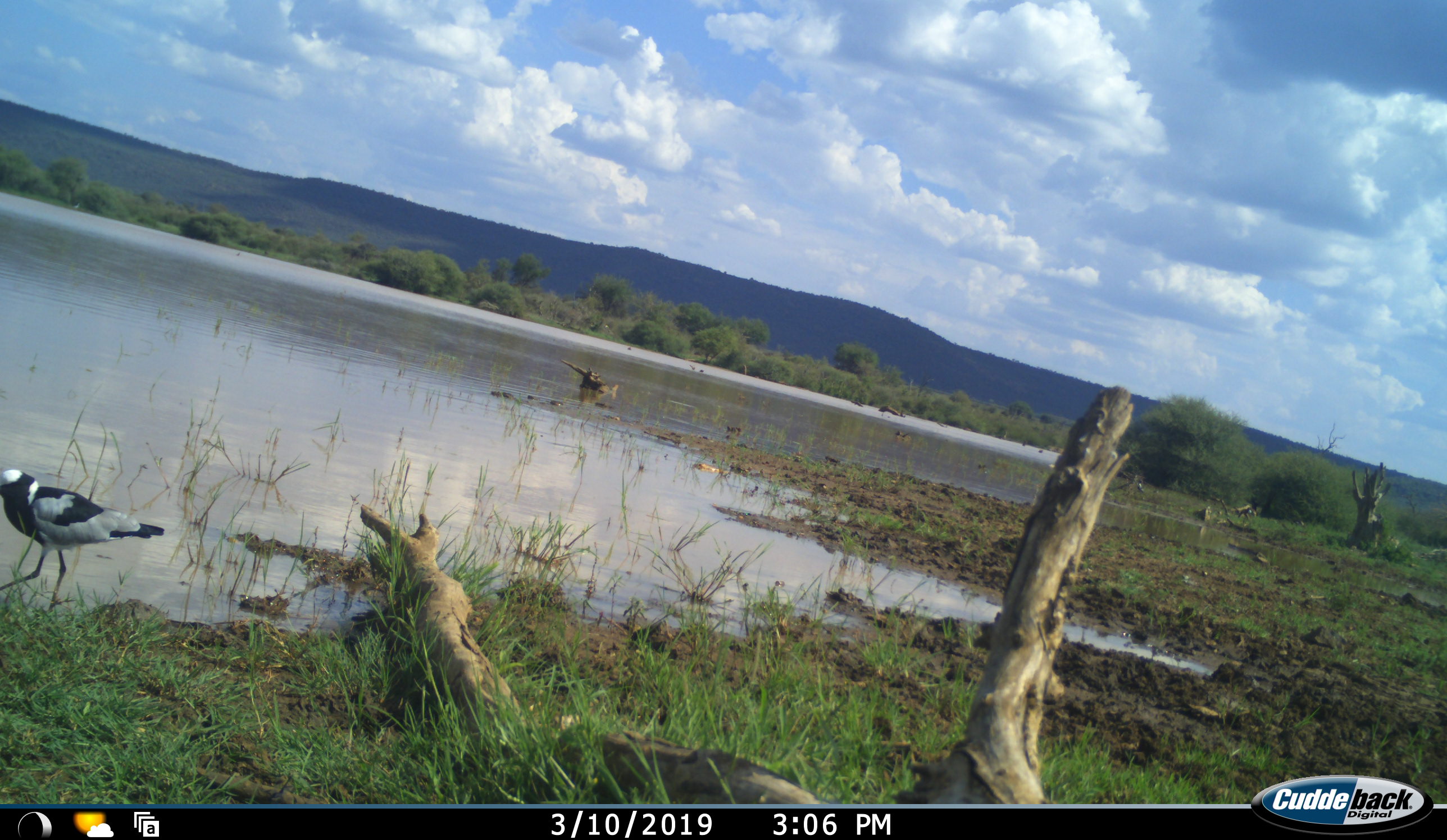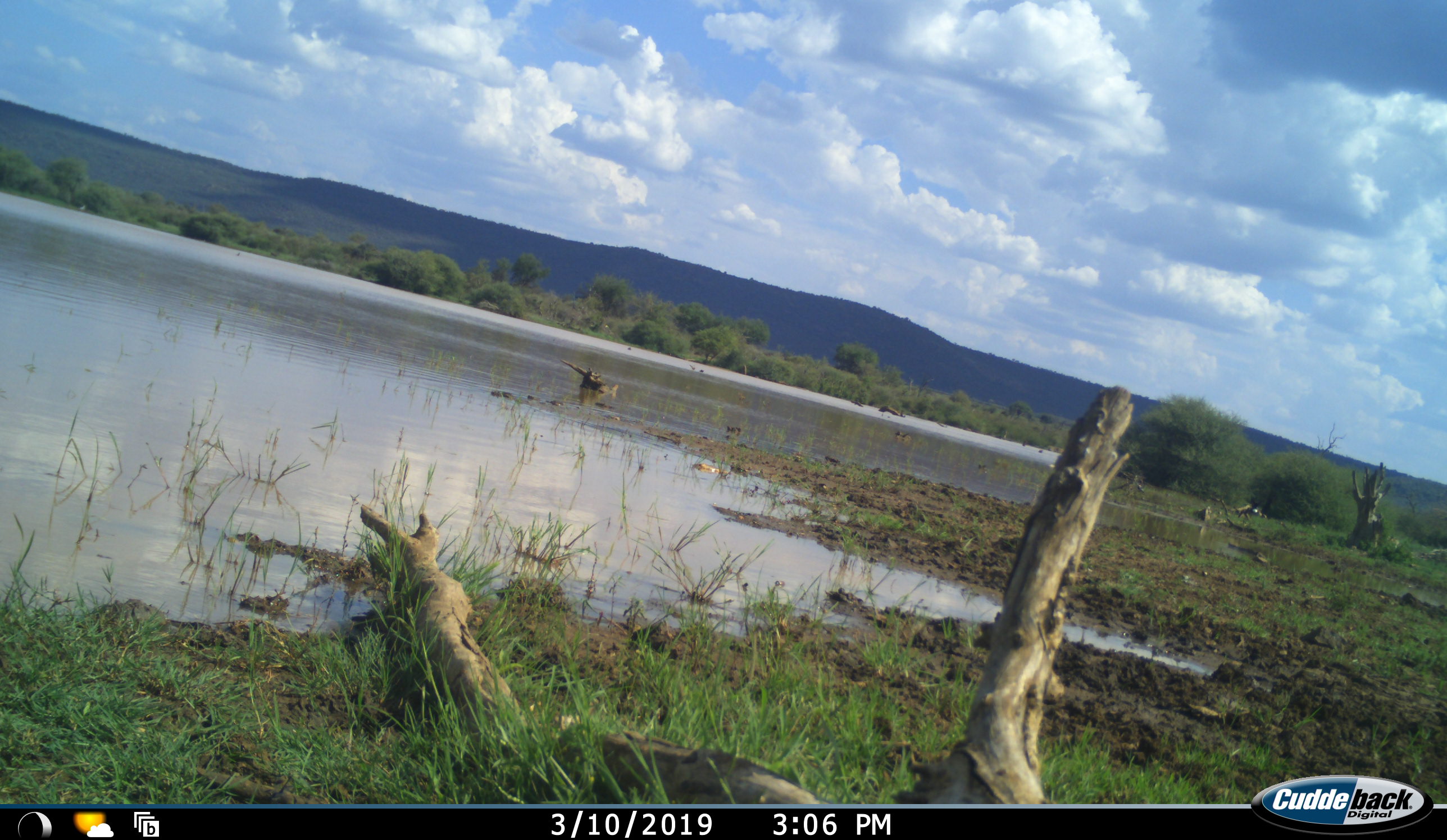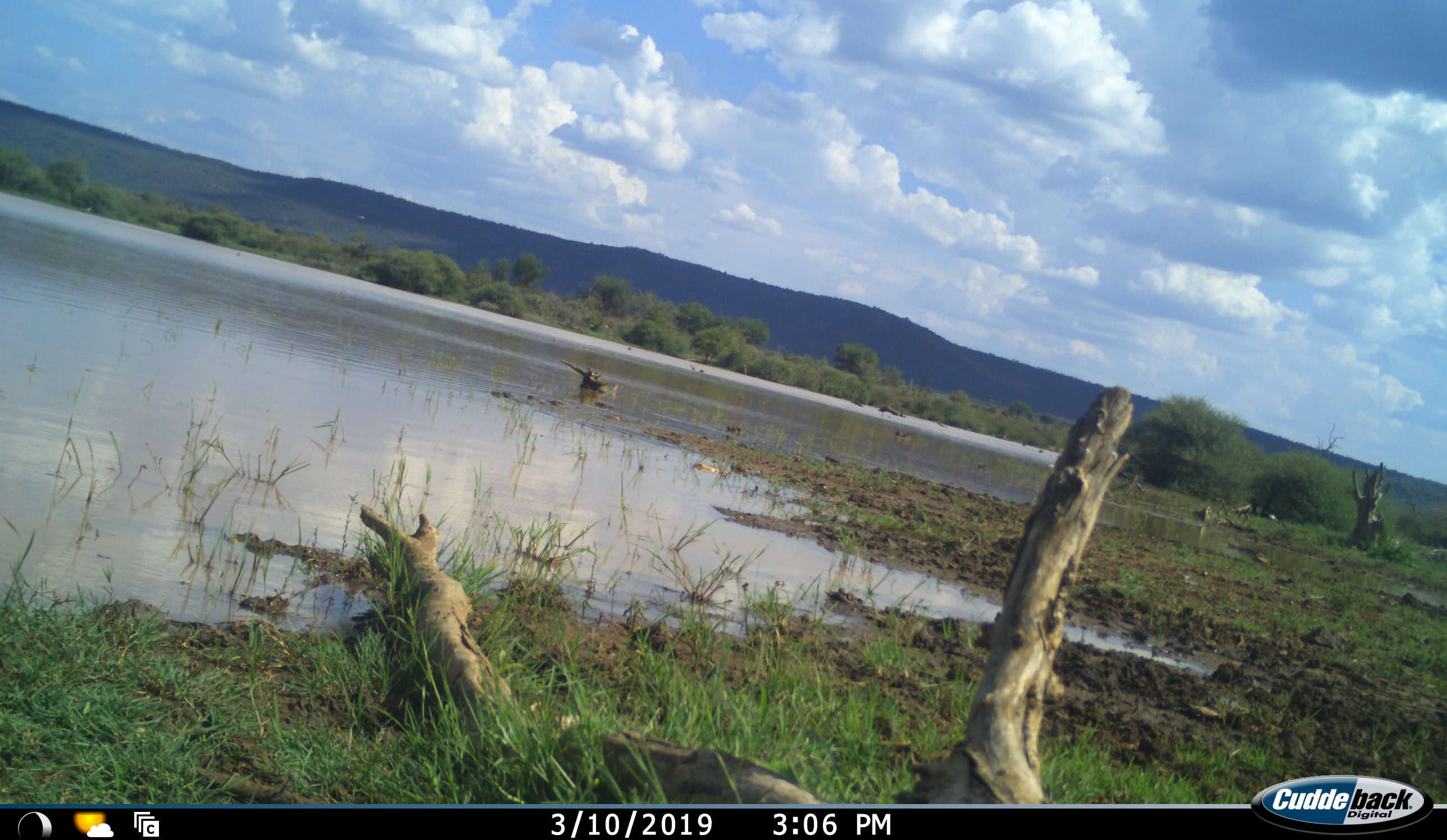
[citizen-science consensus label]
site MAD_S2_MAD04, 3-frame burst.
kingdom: Animalia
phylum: Chordata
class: Aves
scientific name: Aves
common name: bird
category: birdother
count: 1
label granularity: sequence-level